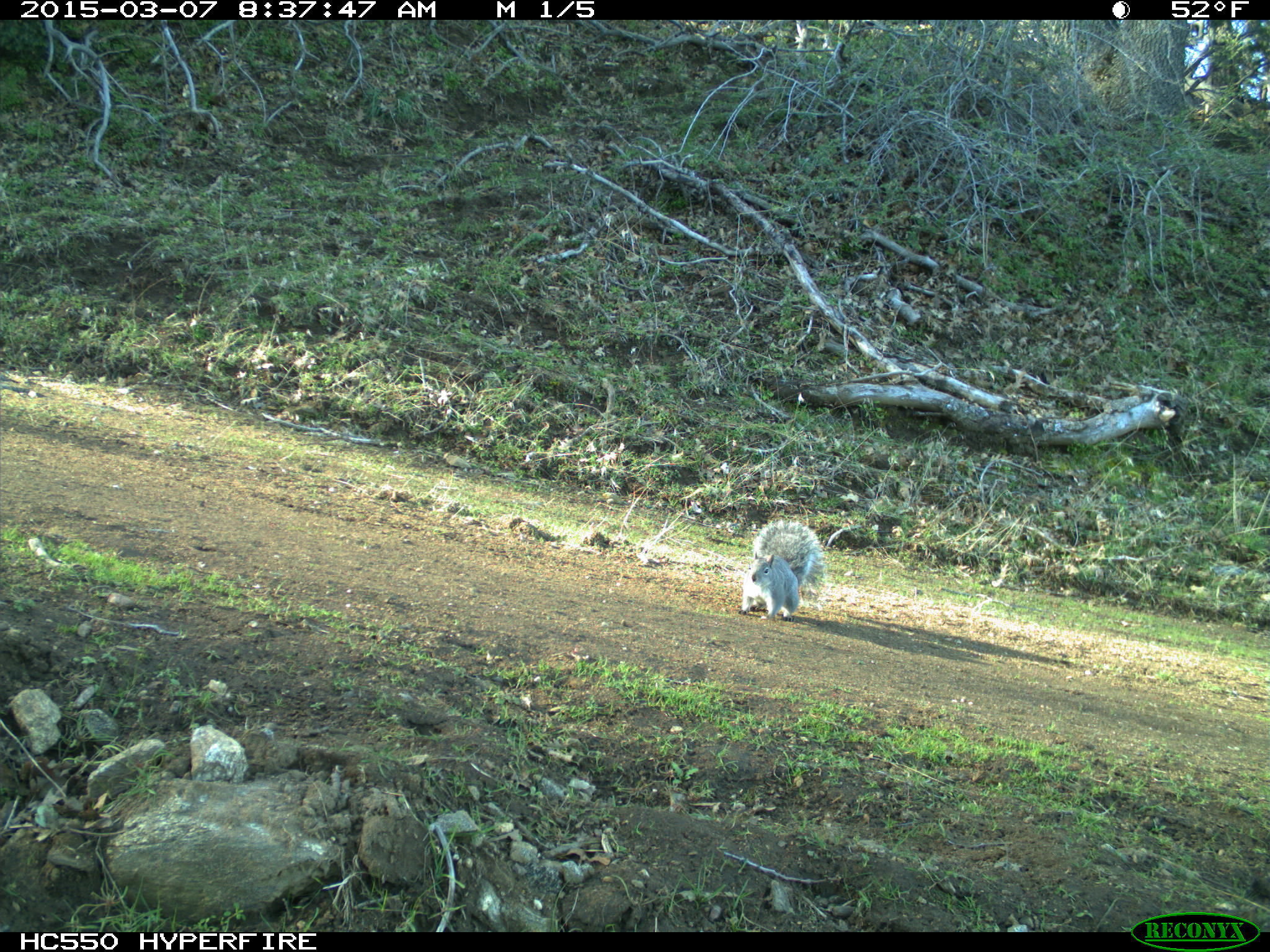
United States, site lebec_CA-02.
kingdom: Animalia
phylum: Chordata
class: Mammalia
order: Rodentia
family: Sciuridae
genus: Sciurus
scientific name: Sciurus carolinensis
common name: eastern gray squirrel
Sciurus carolinensis (eastern gray squirrel).